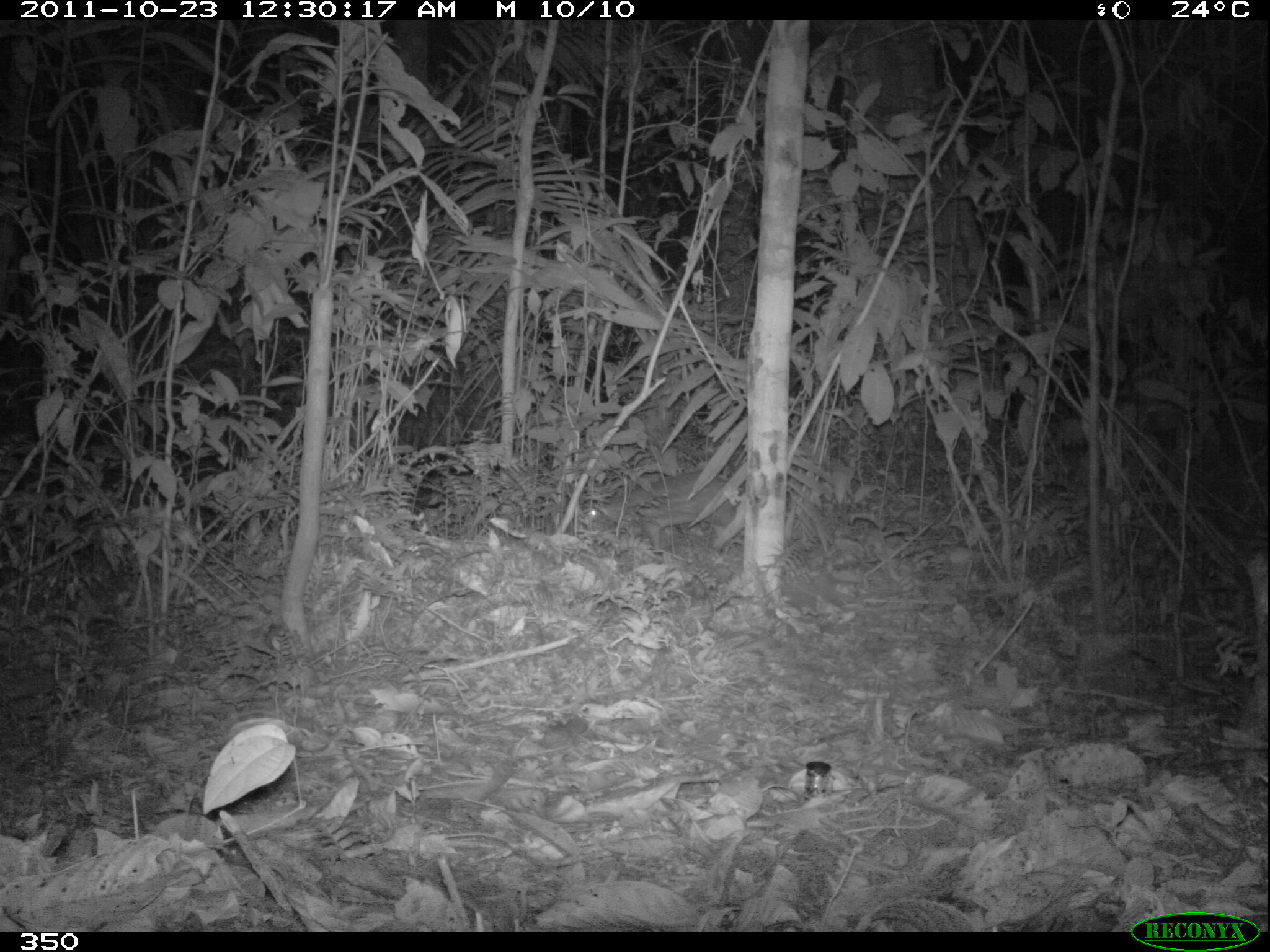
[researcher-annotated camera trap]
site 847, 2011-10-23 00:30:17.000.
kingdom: Animalia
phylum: Chordata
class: Mammalia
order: Rodentia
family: Cuniculidae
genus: Cuniculus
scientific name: Cuniculus paca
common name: spotted paca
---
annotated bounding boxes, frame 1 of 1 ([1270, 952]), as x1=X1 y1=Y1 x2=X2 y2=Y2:
cuniculus paca: x1=582 y1=471 x2=747 y2=552